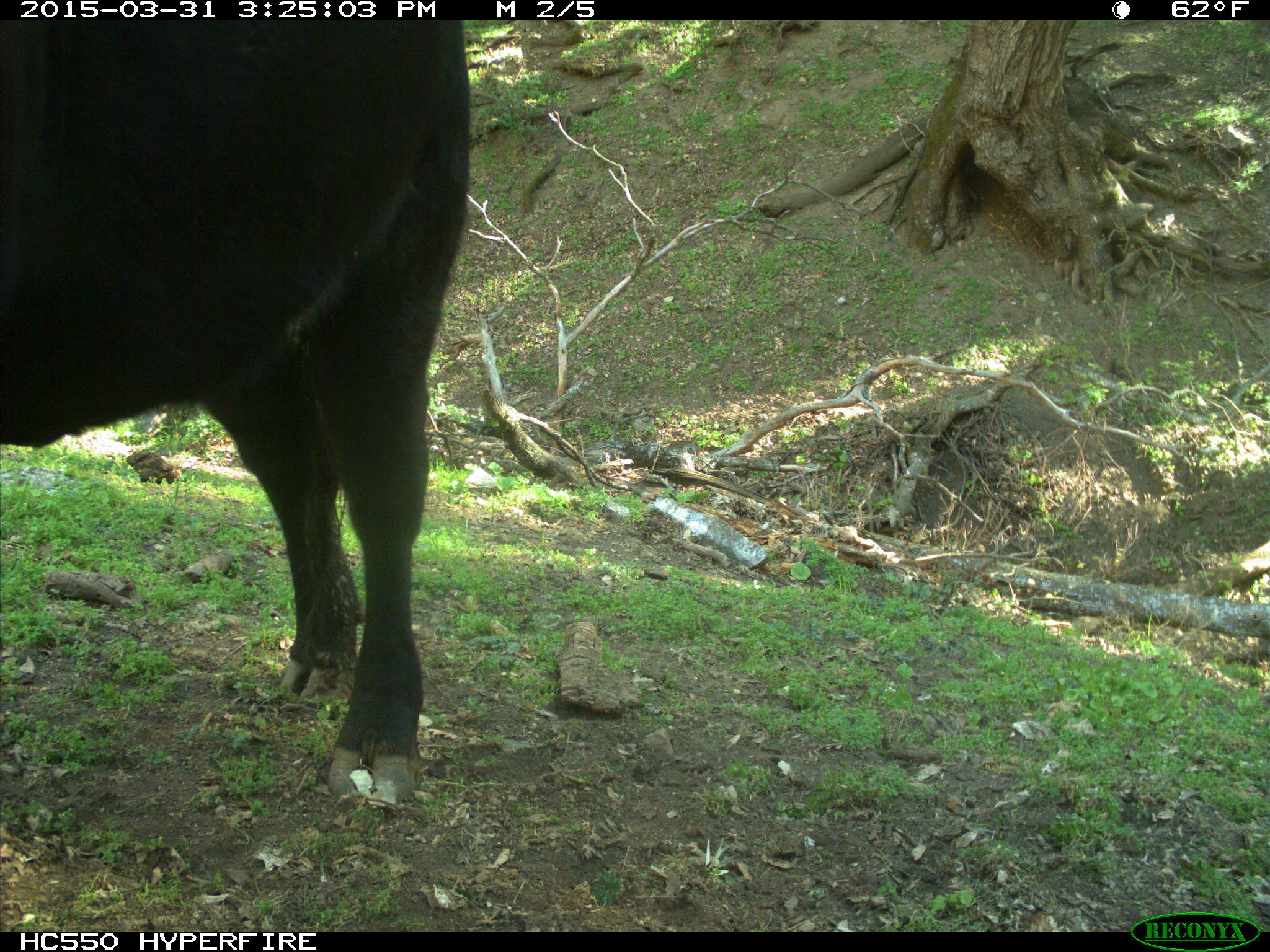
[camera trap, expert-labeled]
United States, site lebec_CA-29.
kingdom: Animalia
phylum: Chordata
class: Mammalia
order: Artiodactyla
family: Bovidae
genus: Bos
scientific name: Bos taurus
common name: domestic cow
Bos taurus (domestic cow).